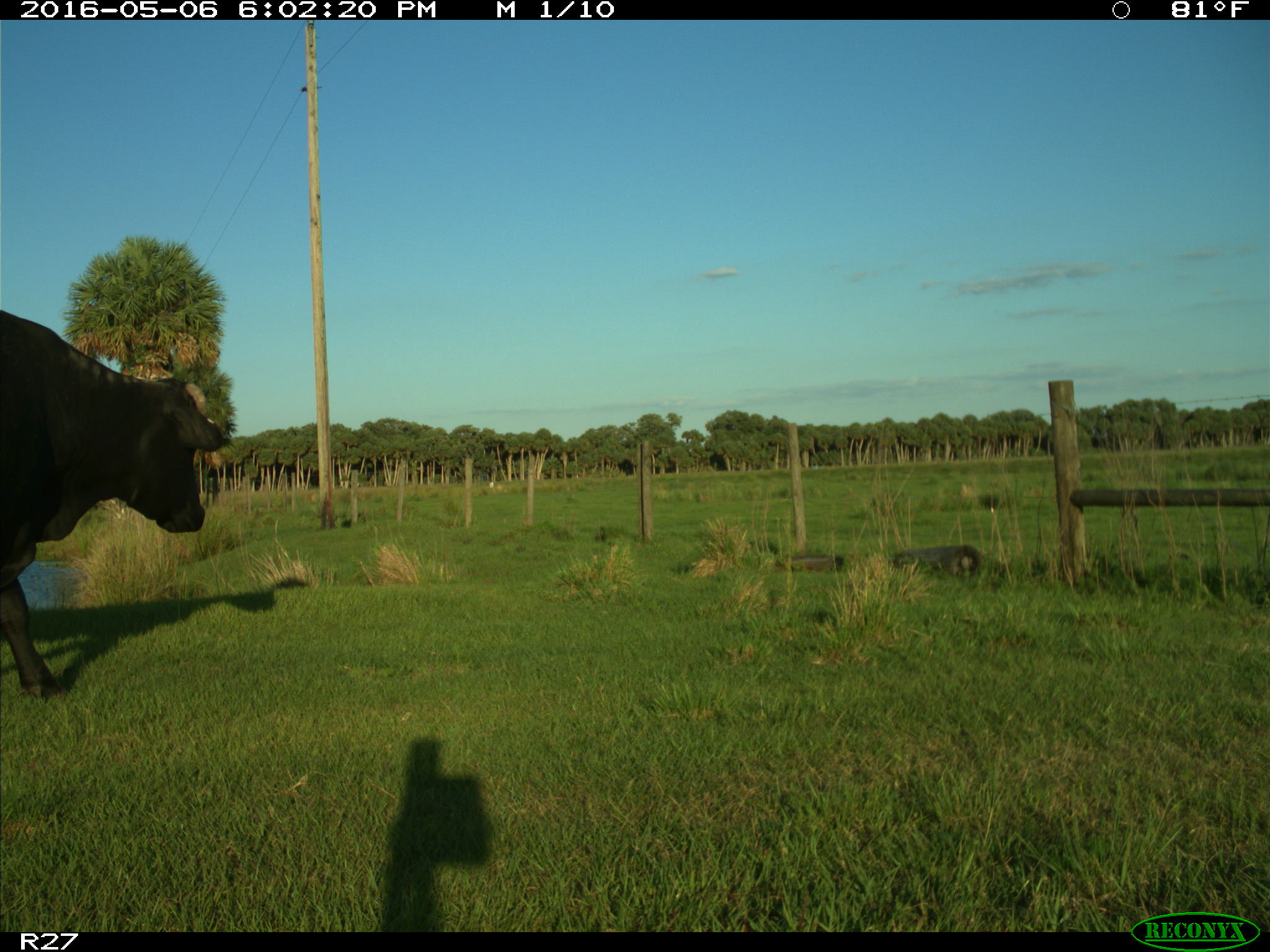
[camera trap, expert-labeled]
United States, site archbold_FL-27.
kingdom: Animalia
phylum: Chordata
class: Mammalia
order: Artiodactyla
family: Bovidae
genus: Bos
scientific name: Bos taurus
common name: domestic cow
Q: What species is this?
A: Bos taurus (domestic cow).